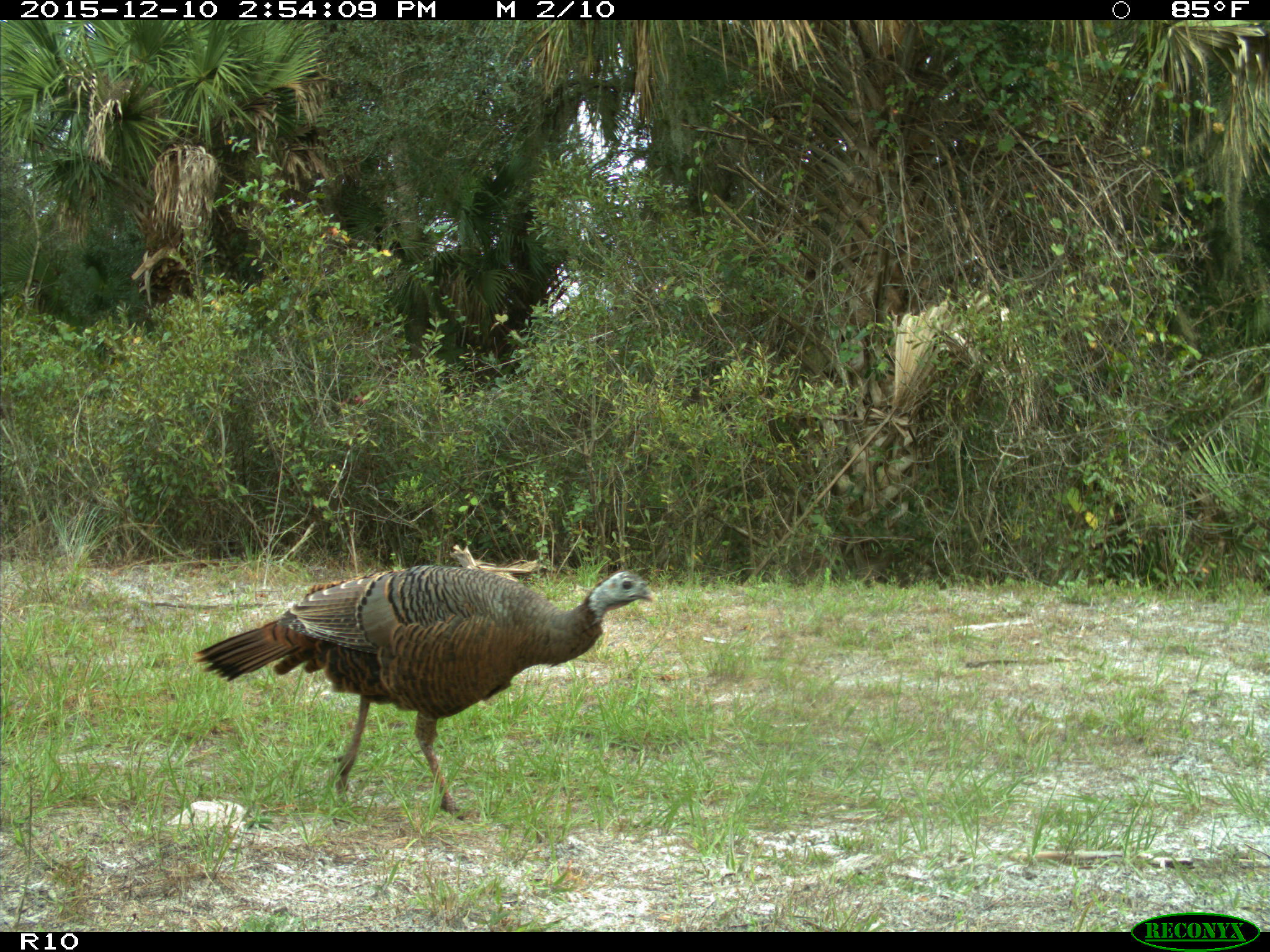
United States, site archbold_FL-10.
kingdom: Animalia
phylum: Chordata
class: Aves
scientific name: Aves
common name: birds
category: unidentified bird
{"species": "unidentified bird (birds) (Aves)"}